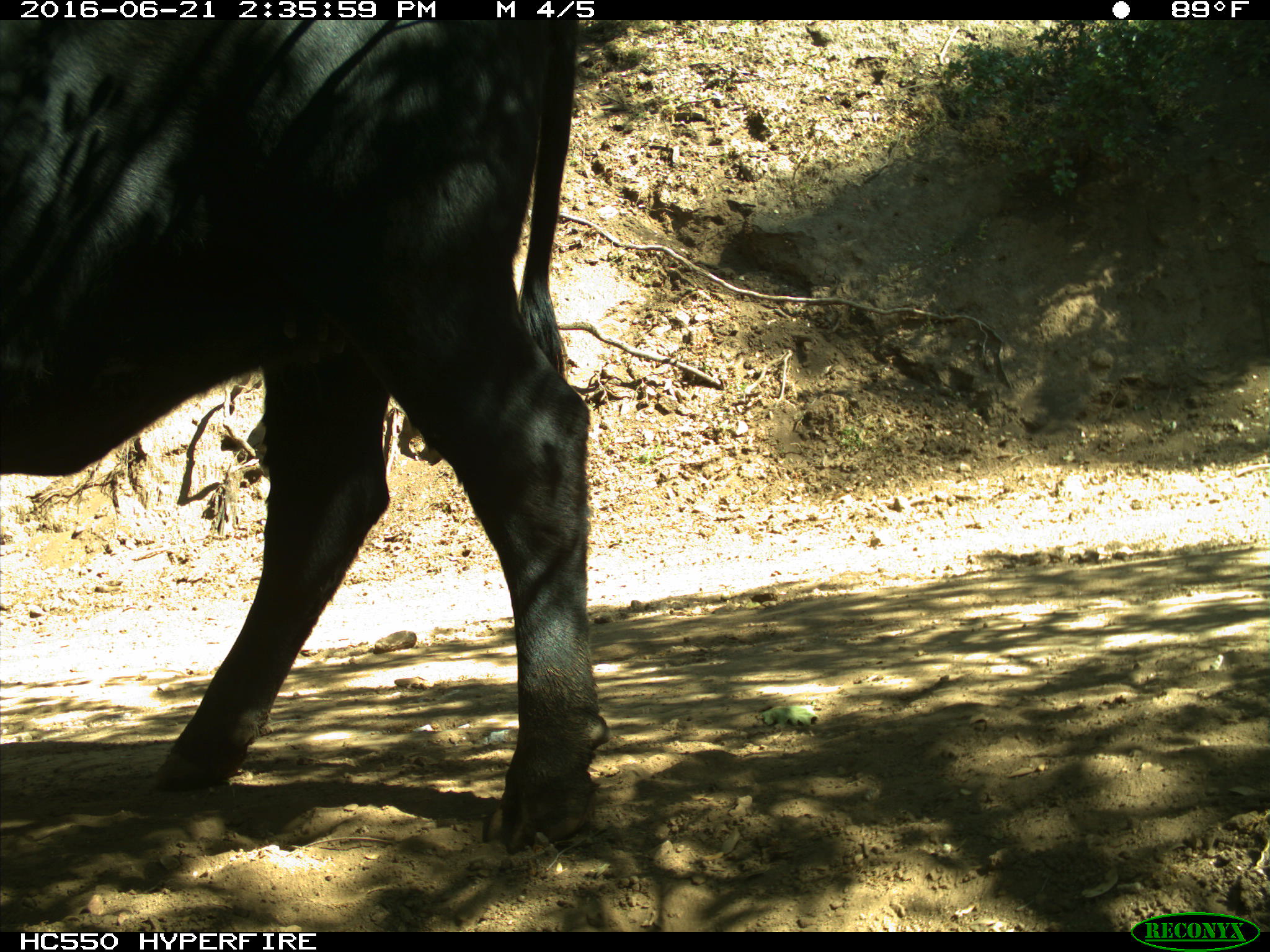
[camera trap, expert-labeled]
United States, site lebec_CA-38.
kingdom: Animalia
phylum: Chordata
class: Mammalia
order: Artiodactyla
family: Bovidae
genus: Bos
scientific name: Bos taurus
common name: domestic cow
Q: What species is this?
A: Bos taurus (domestic cow).